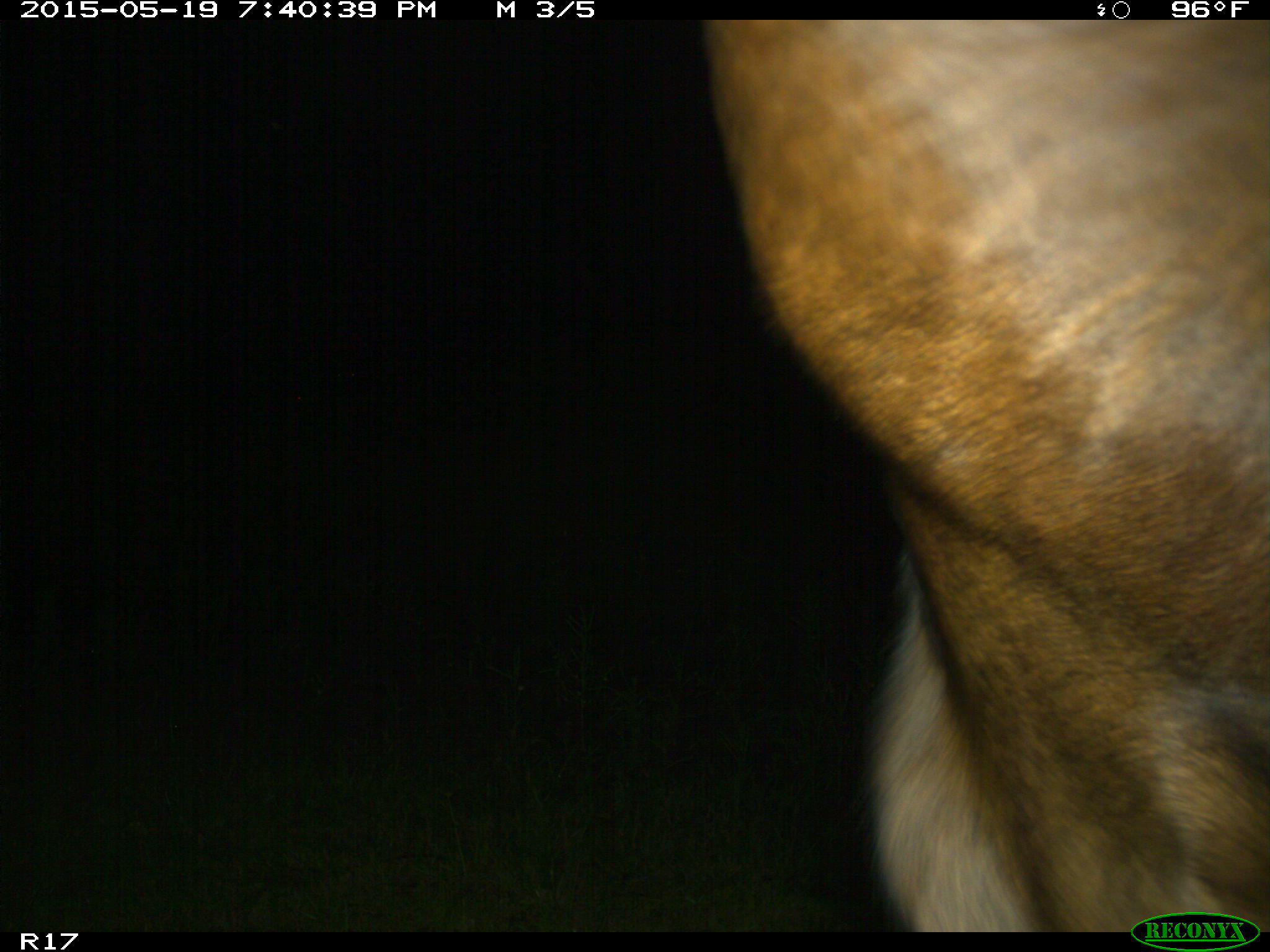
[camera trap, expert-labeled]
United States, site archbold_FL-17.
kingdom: Animalia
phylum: Chordata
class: Mammalia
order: Artiodactyla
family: Bovidae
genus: Bos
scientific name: Bos taurus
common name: domestic cow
Bos taurus (domestic cow).